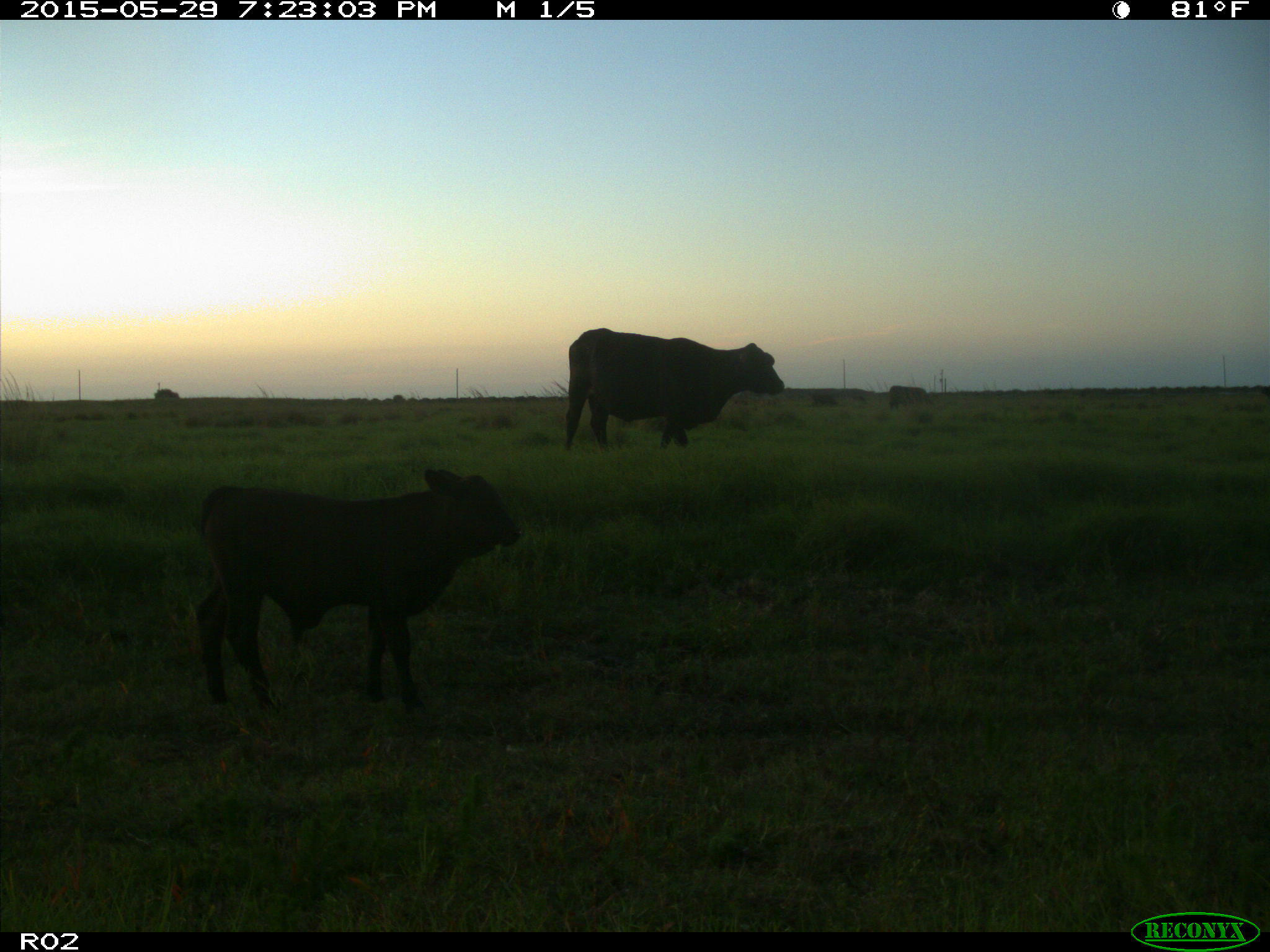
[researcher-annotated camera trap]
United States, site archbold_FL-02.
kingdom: Animalia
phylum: Chordata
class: Mammalia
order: Artiodactyla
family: Bovidae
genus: Bos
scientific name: Bos taurus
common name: domestic cow